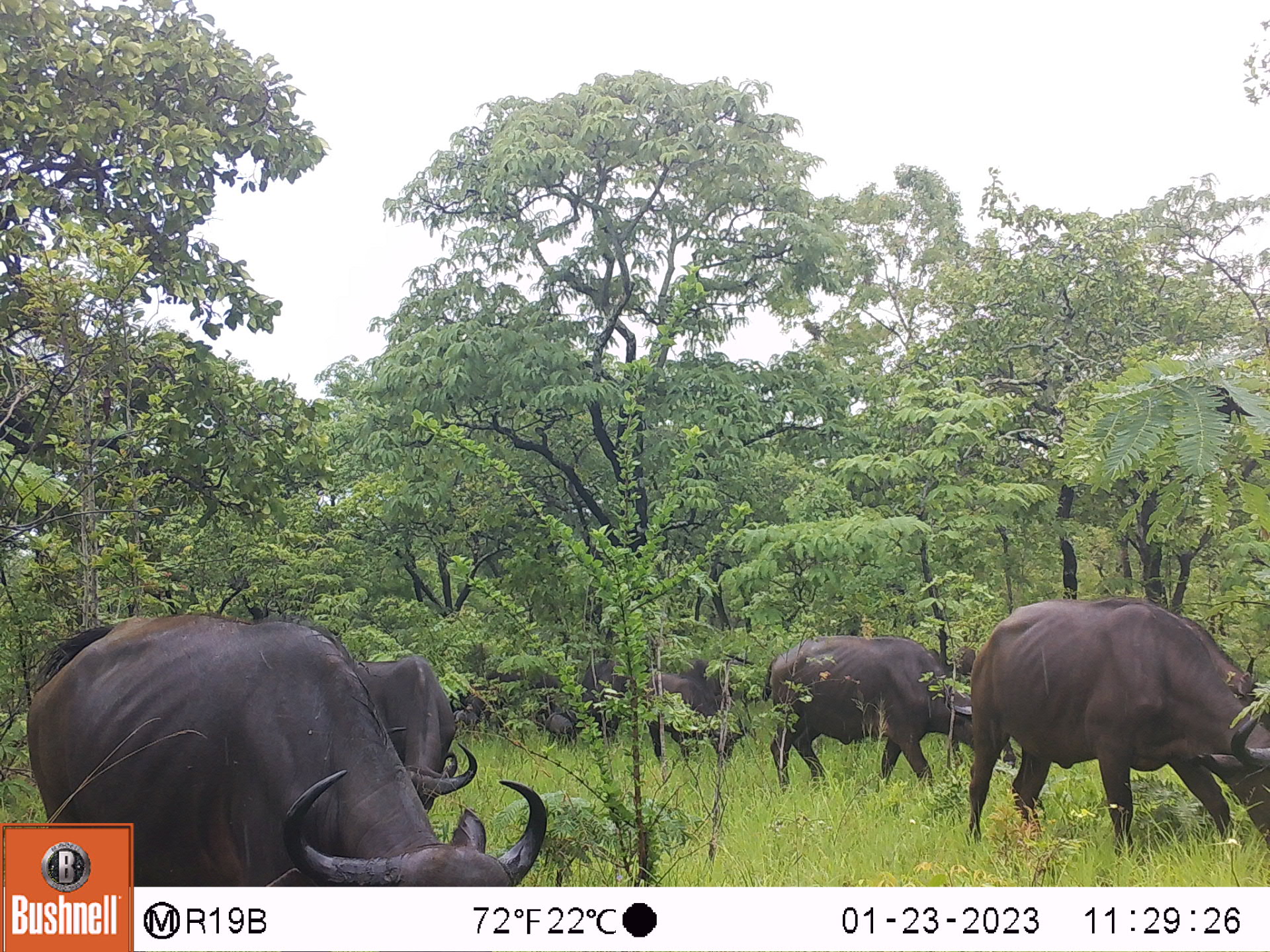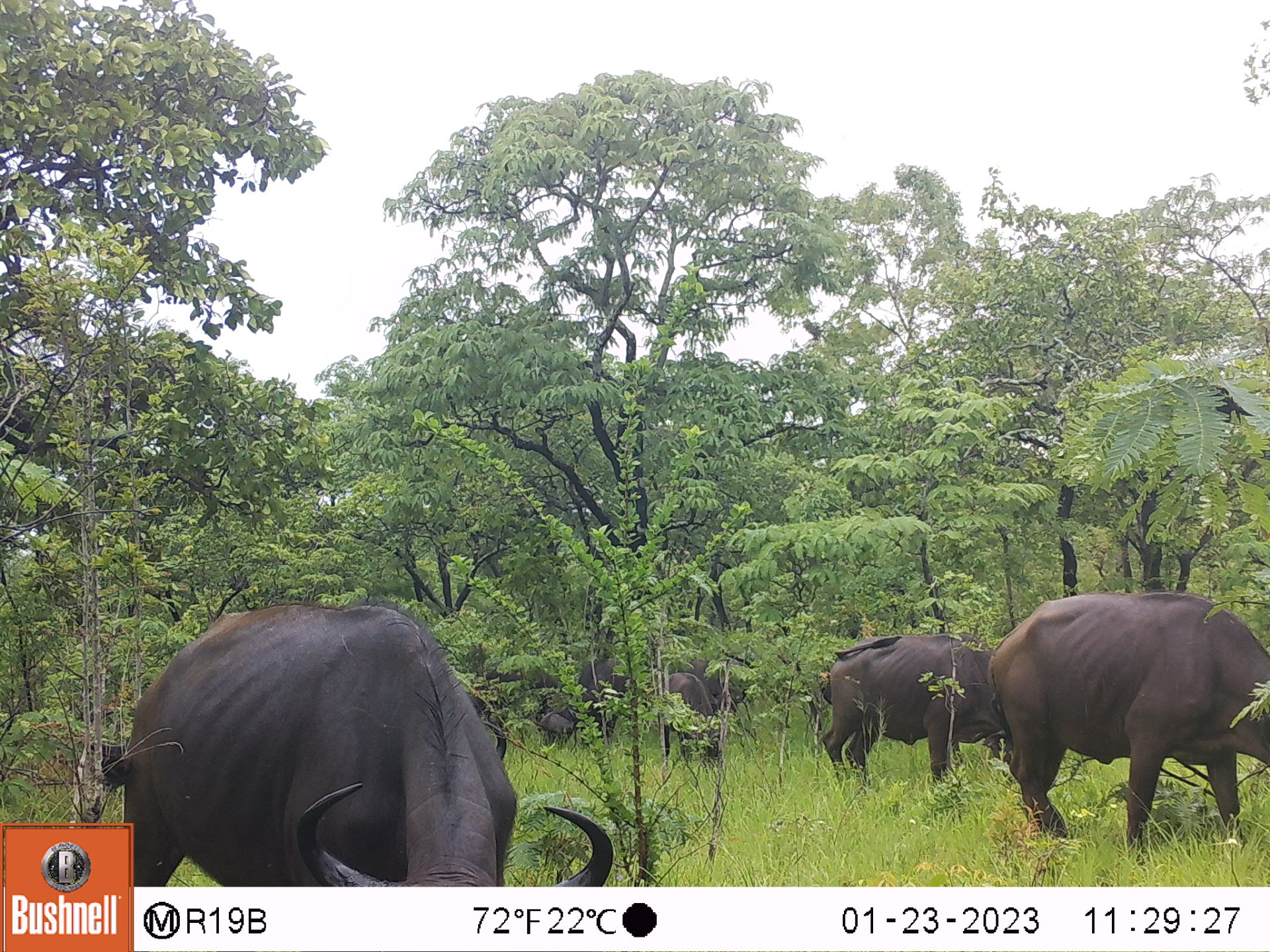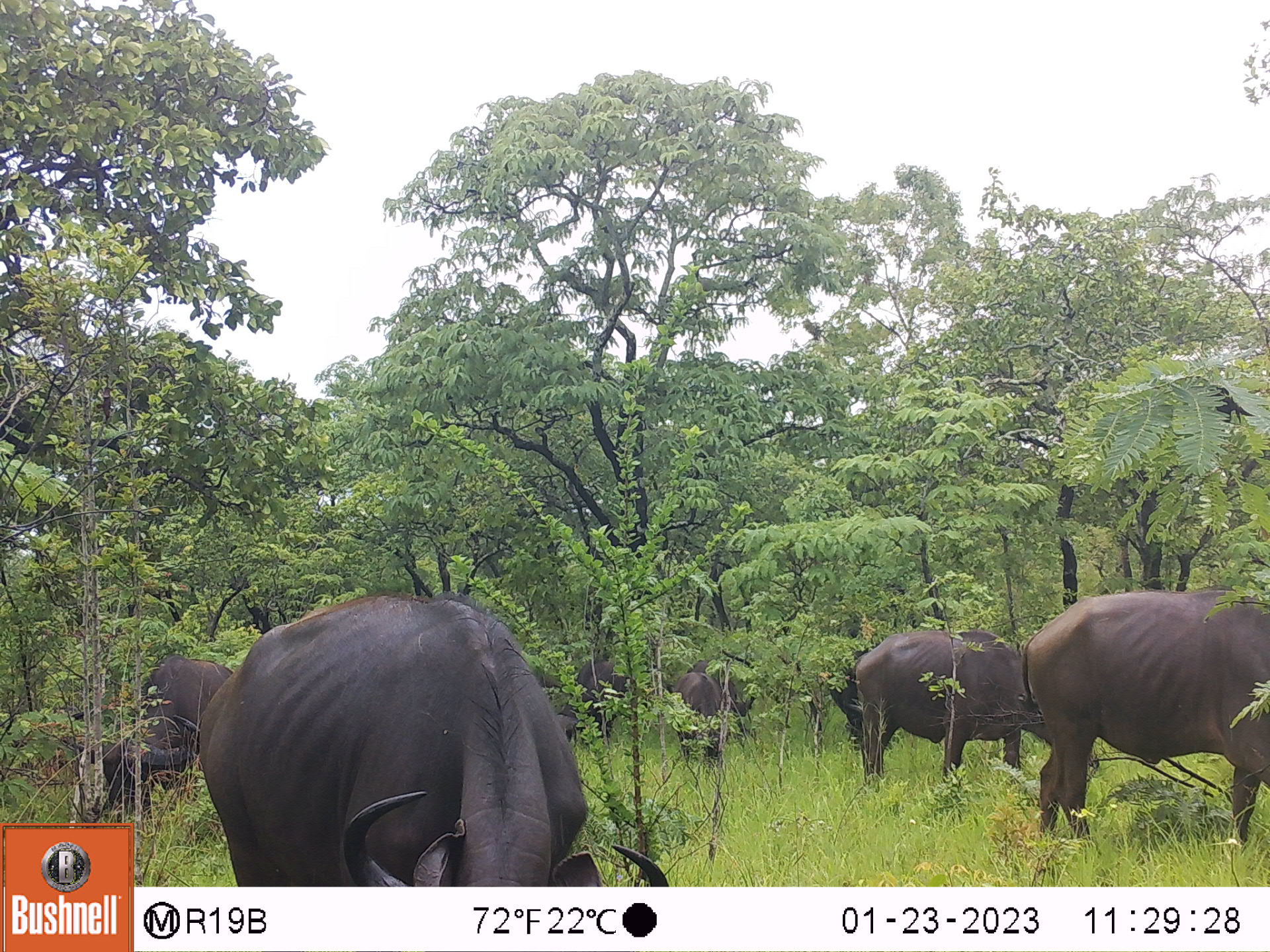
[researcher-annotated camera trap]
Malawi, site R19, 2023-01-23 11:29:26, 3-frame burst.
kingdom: Animalia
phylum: Chordata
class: Mammalia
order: Artiodactyla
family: Bovidae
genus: Syncerus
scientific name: Syncerus caffer caffer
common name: cape buffalo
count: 7